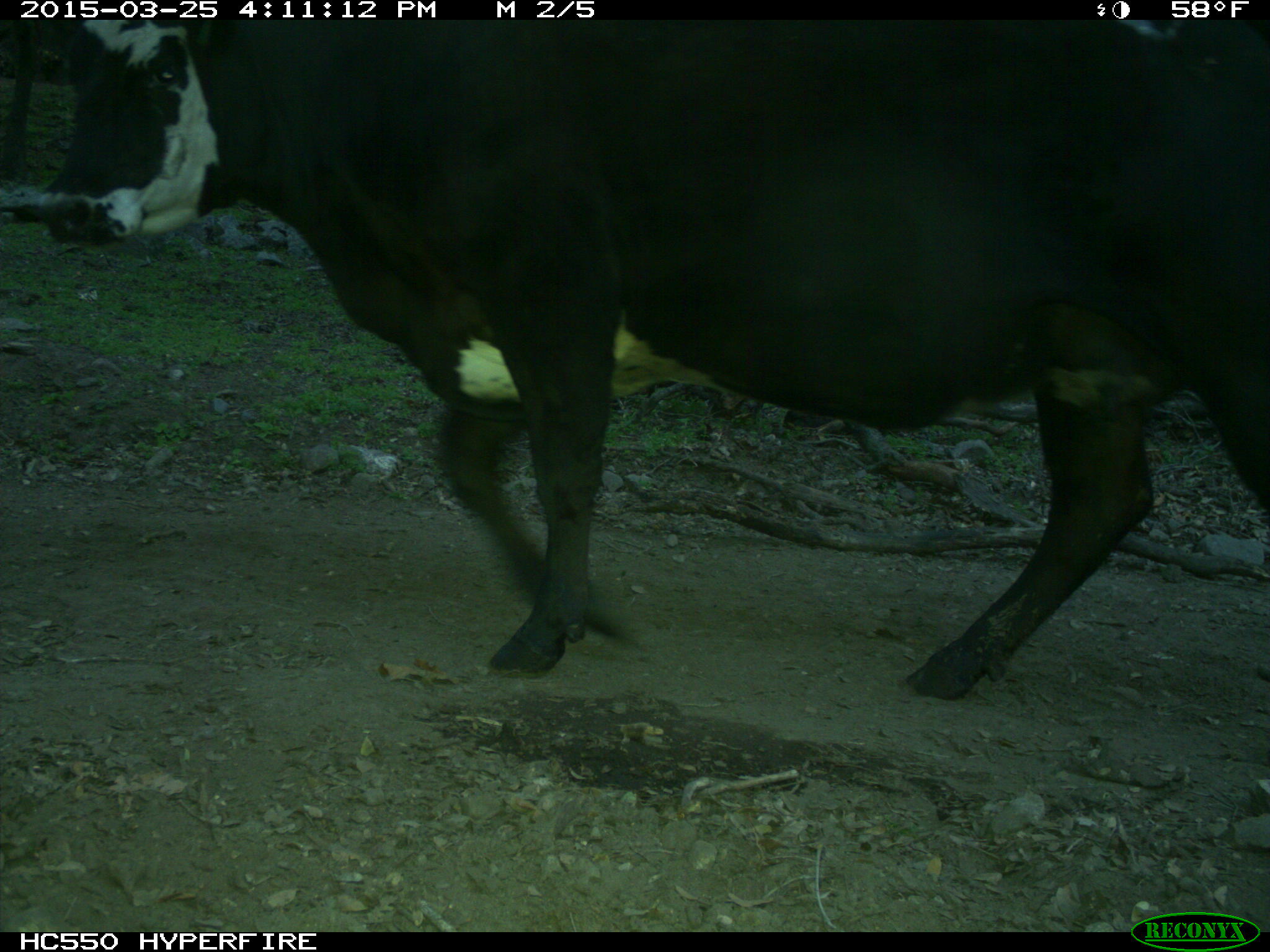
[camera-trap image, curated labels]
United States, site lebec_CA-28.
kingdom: Animalia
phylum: Chordata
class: Mammalia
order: Artiodactyla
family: Bovidae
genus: Bos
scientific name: Bos taurus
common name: domestic cow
Bos taurus (domestic cow).